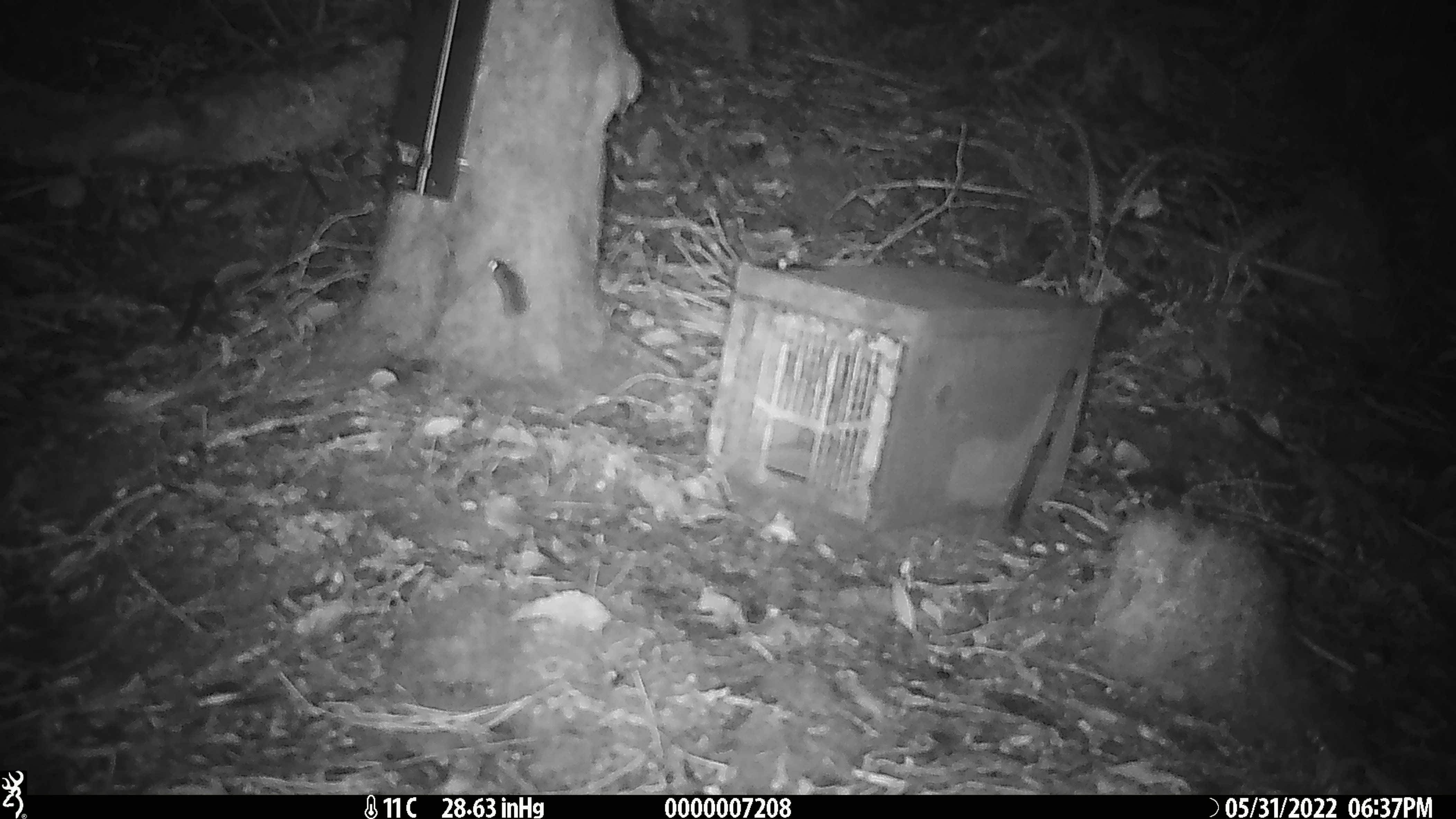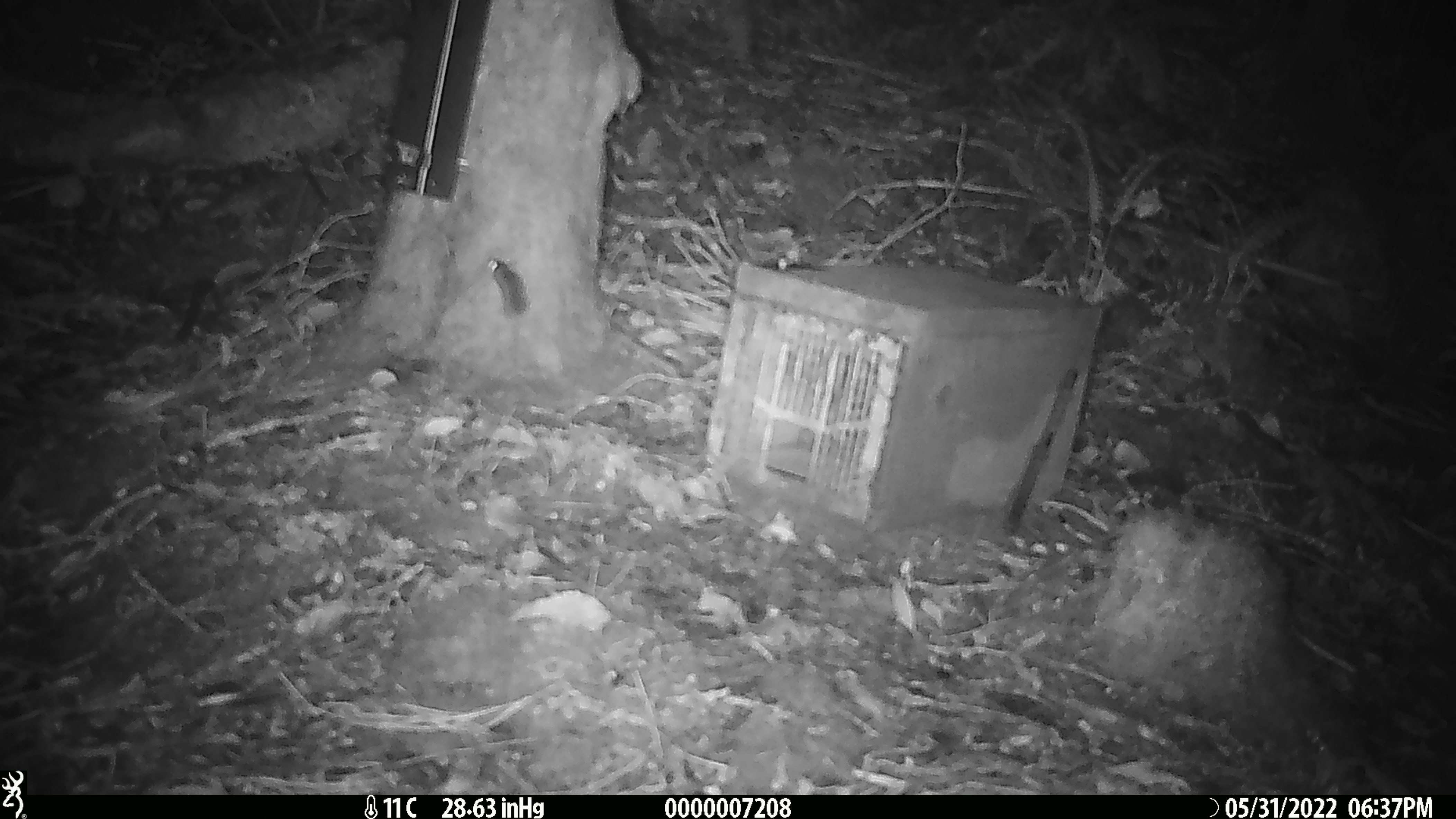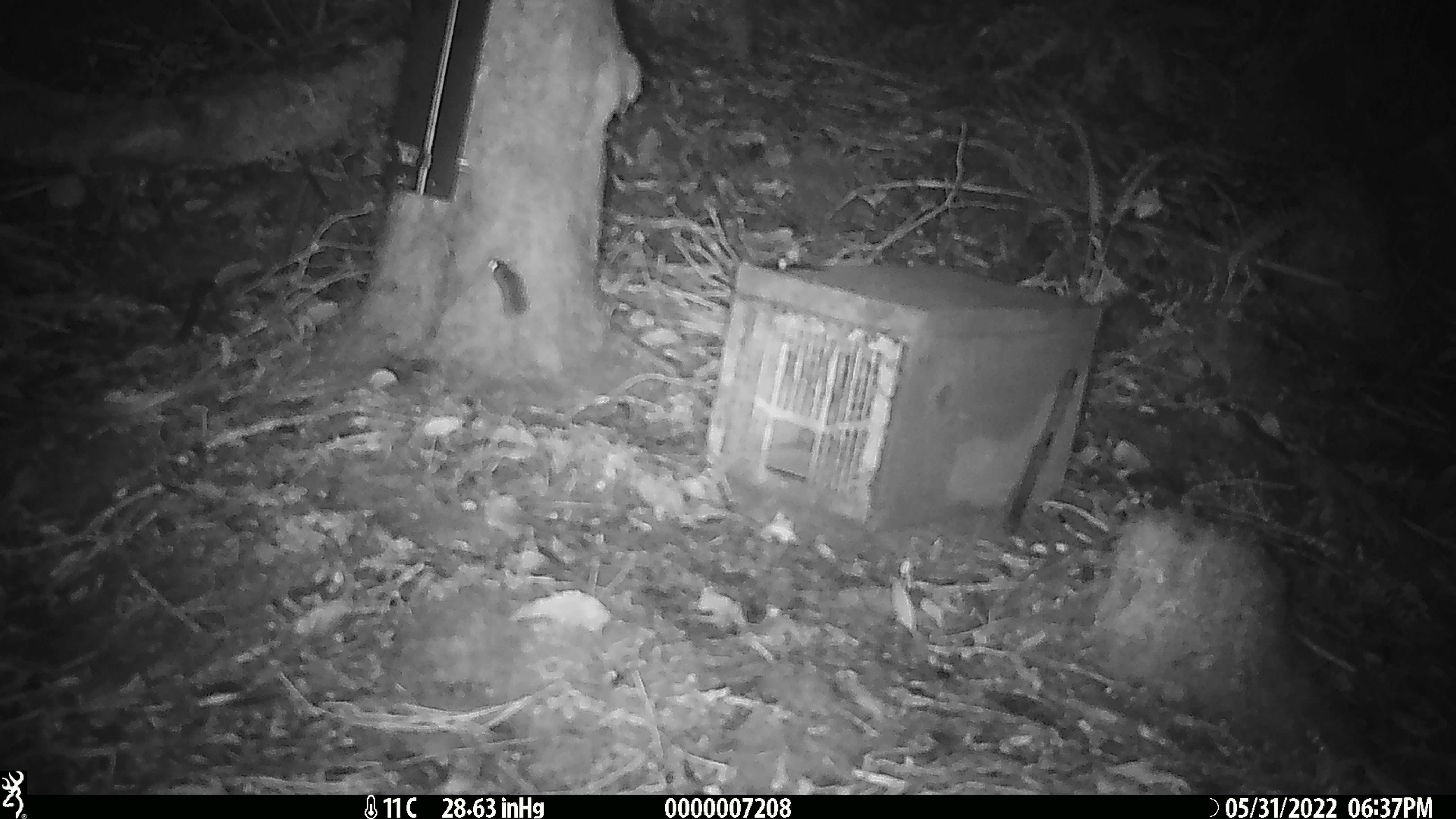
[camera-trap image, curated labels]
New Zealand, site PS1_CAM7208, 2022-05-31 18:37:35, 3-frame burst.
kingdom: Animalia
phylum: Chordata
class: Mammalia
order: Rodentia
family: Muridae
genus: Mus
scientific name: Mus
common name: mouse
Mouse (Mus).